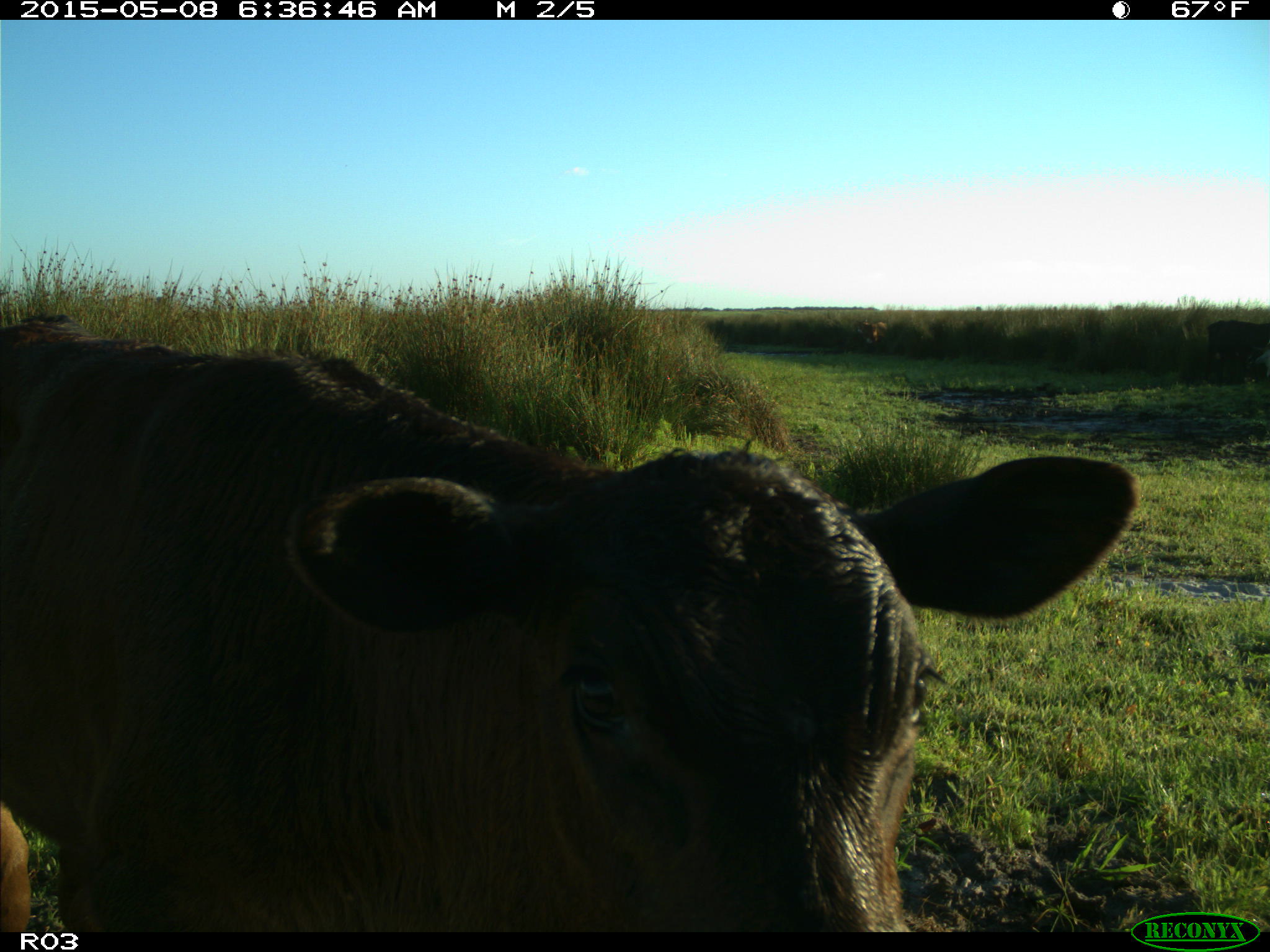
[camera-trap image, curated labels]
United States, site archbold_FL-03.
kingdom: Animalia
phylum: Chordata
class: Mammalia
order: Artiodactyla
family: Bovidae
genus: Bos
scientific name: Bos taurus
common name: domestic cow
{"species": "Bos taurus (domestic cow)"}